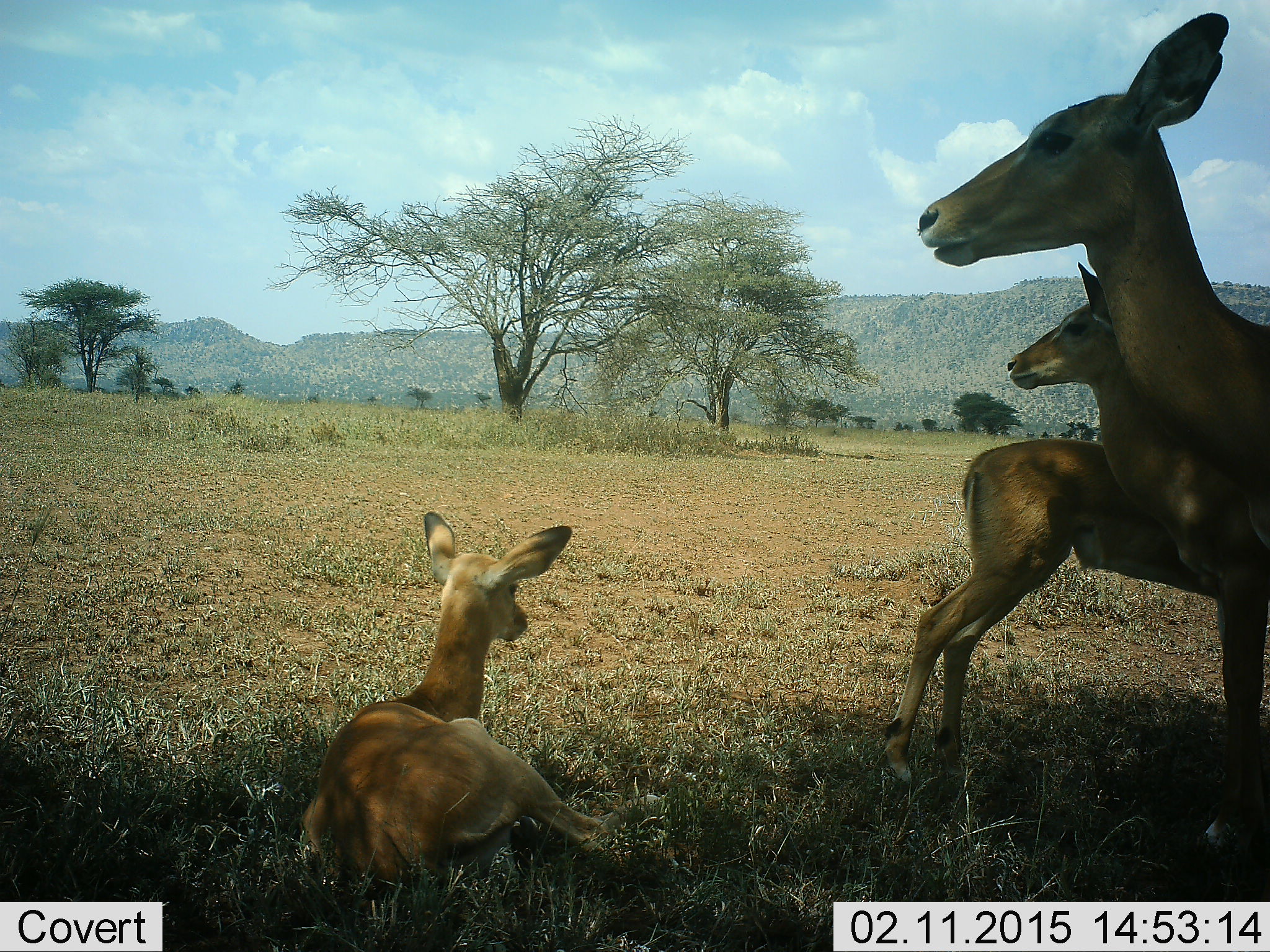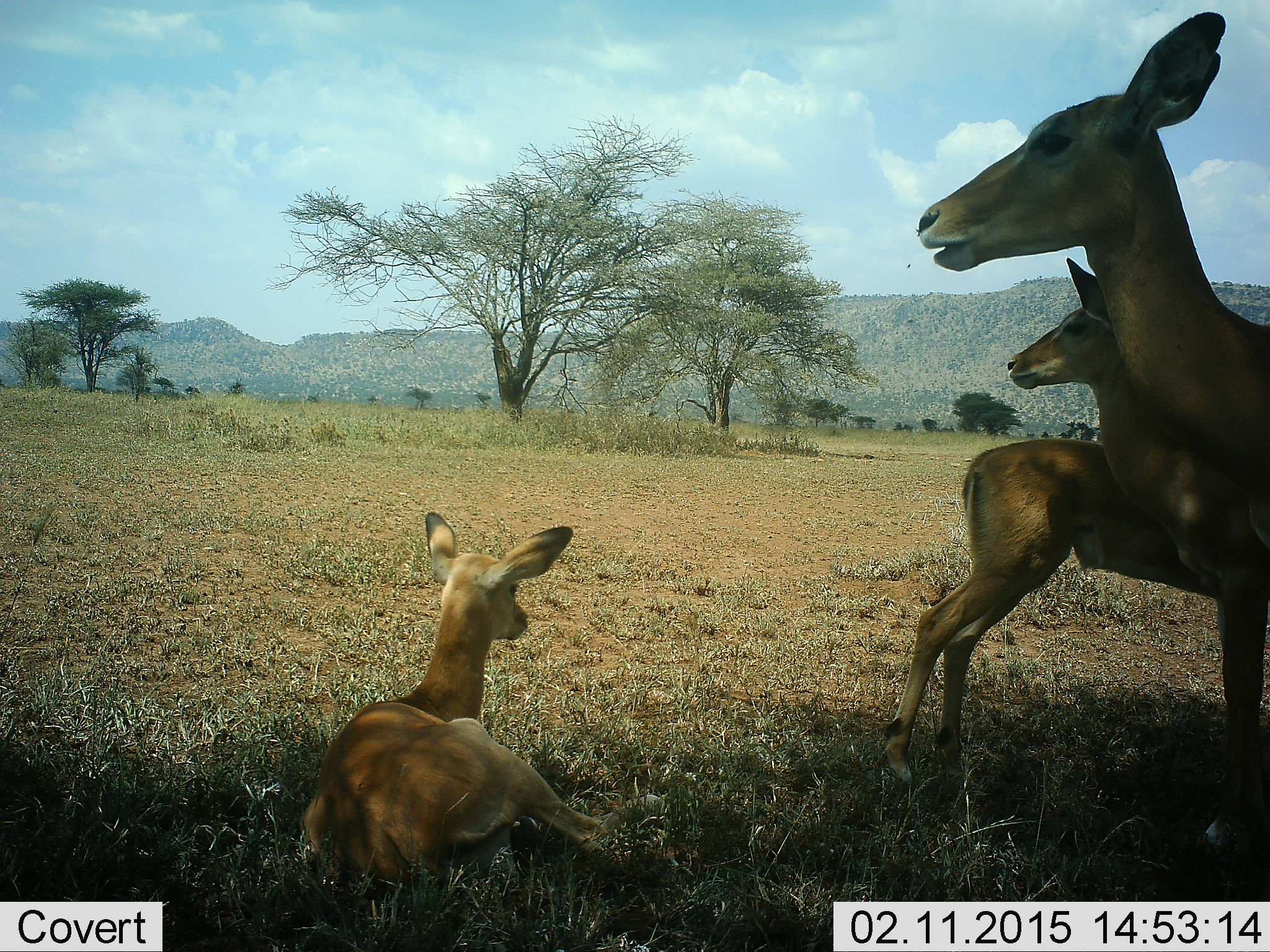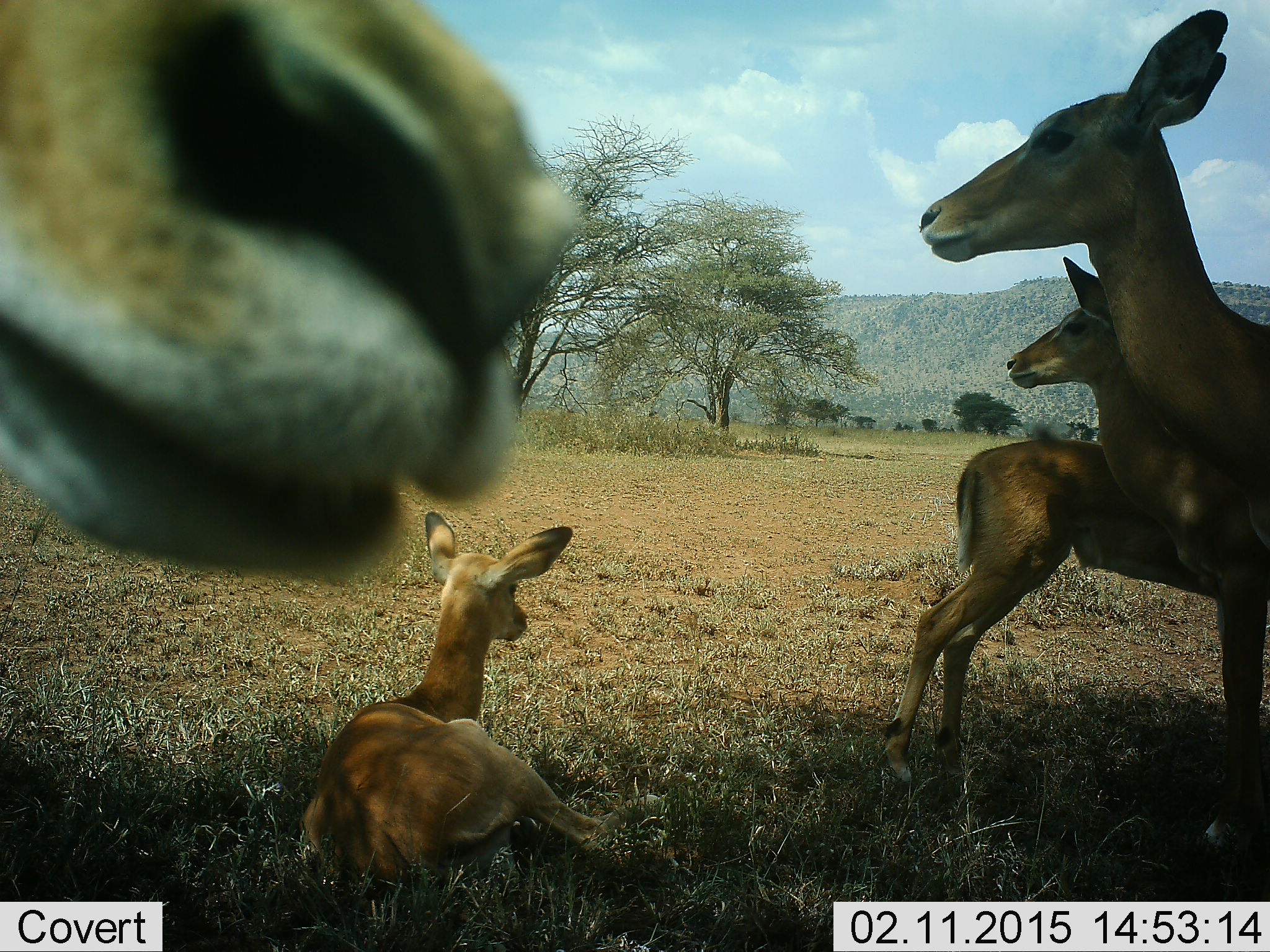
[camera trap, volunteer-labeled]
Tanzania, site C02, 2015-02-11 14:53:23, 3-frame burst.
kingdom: Animalia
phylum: Chordata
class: Mammalia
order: Artiodactyla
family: Bovidae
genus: Aepyceros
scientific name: Aepyceros melampus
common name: impala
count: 5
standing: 90%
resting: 100%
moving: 20%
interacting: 0%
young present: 40%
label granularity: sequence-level